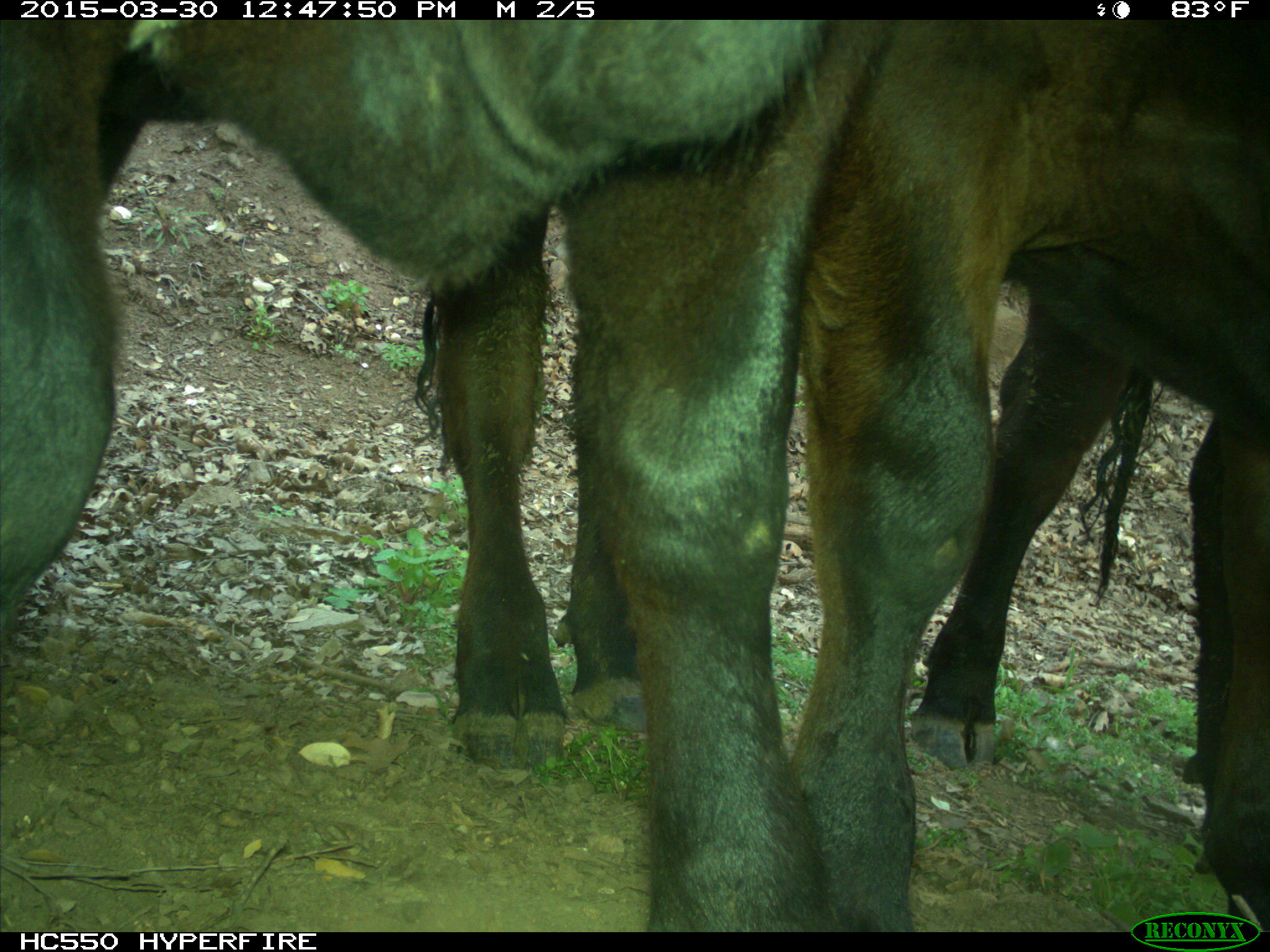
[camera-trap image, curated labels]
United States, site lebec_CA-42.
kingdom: Animalia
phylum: Chordata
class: Mammalia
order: Artiodactyla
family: Bovidae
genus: Bos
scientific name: Bos taurus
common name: domestic cow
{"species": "Bos taurus (domestic cow)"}